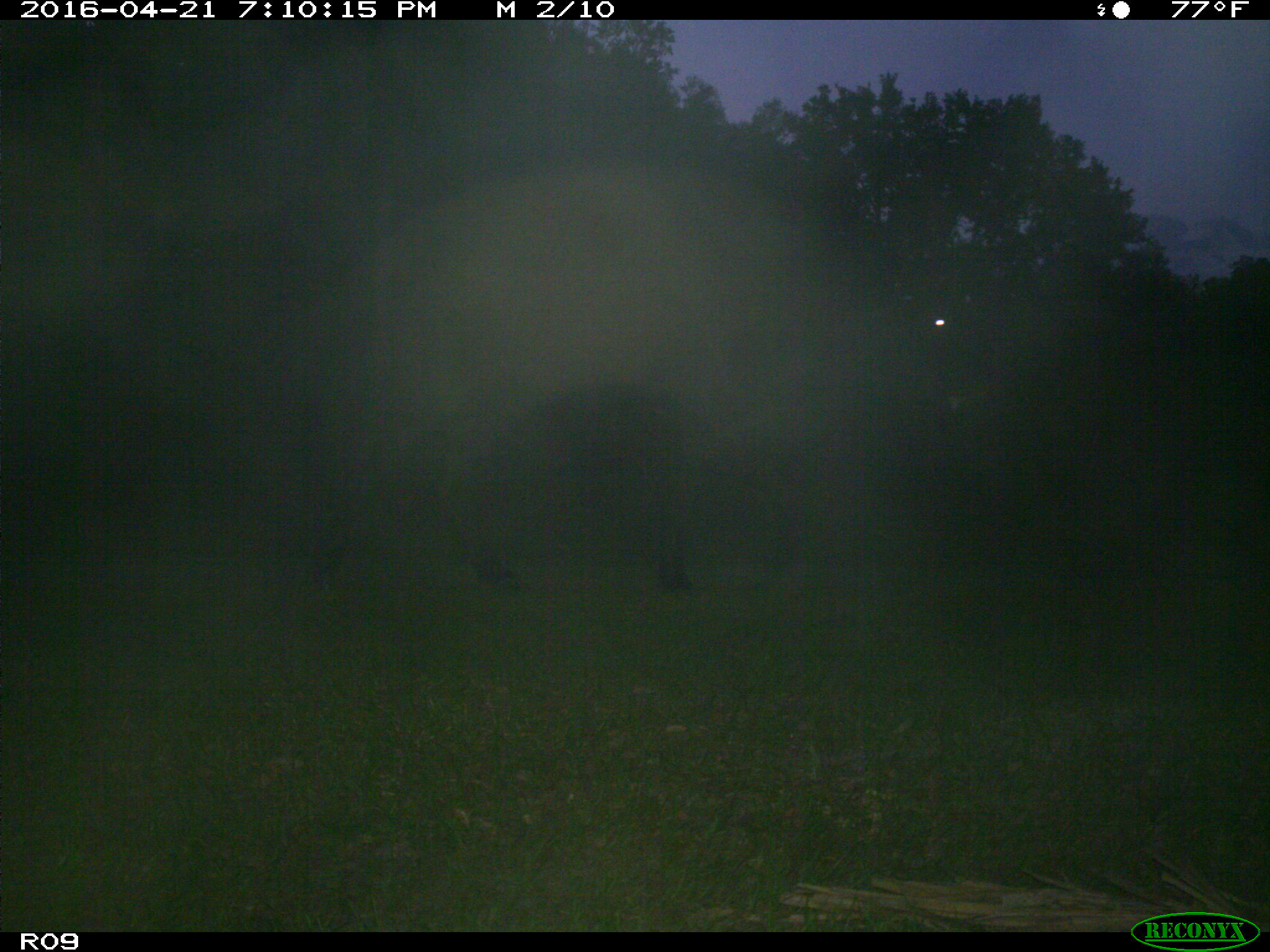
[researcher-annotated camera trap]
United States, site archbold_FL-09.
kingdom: Animalia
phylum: Chordata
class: Mammalia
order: Artiodactyla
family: Bovidae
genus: Bos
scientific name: Bos taurus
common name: domestic cow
Bos taurus (domestic cow).